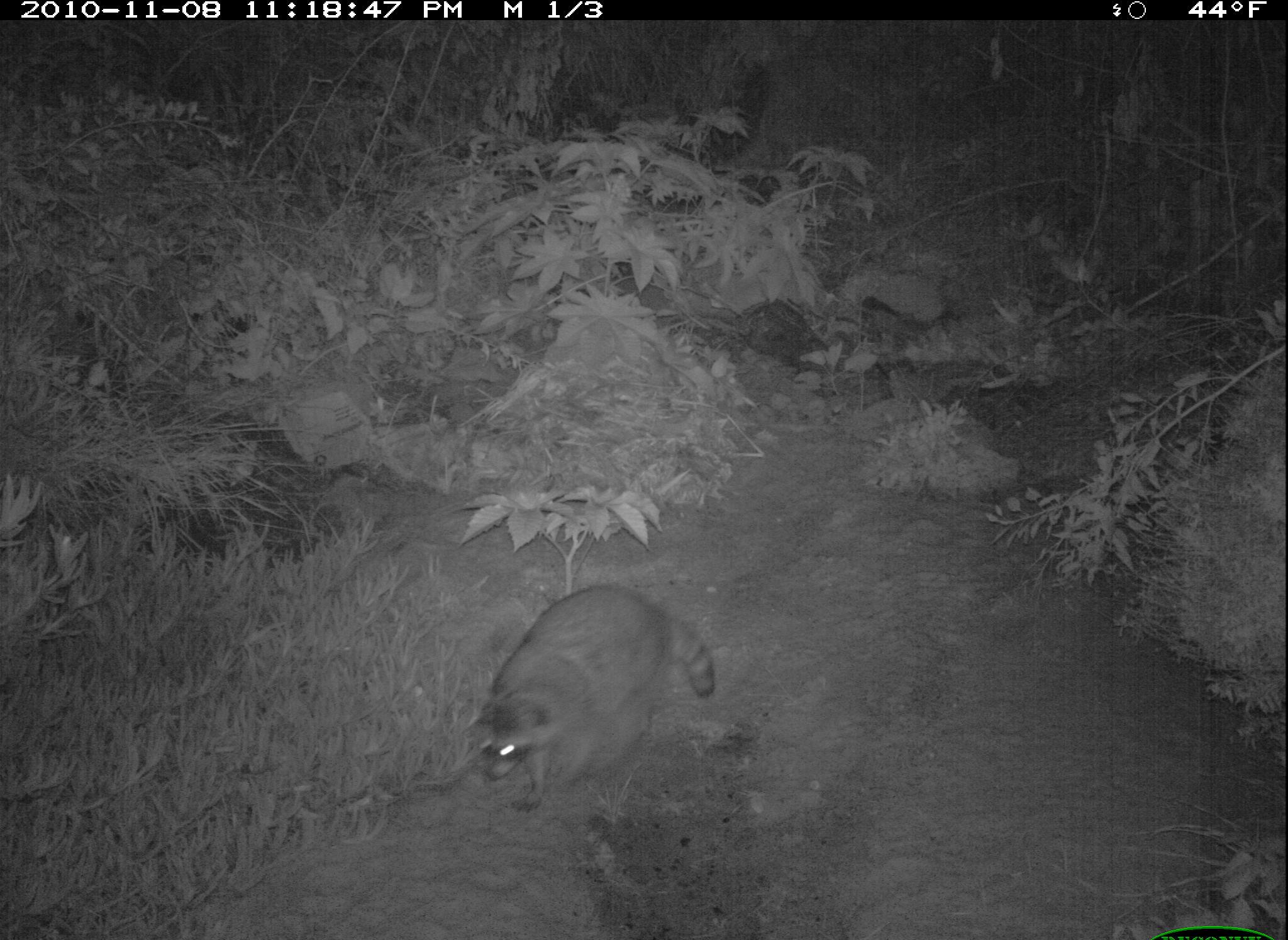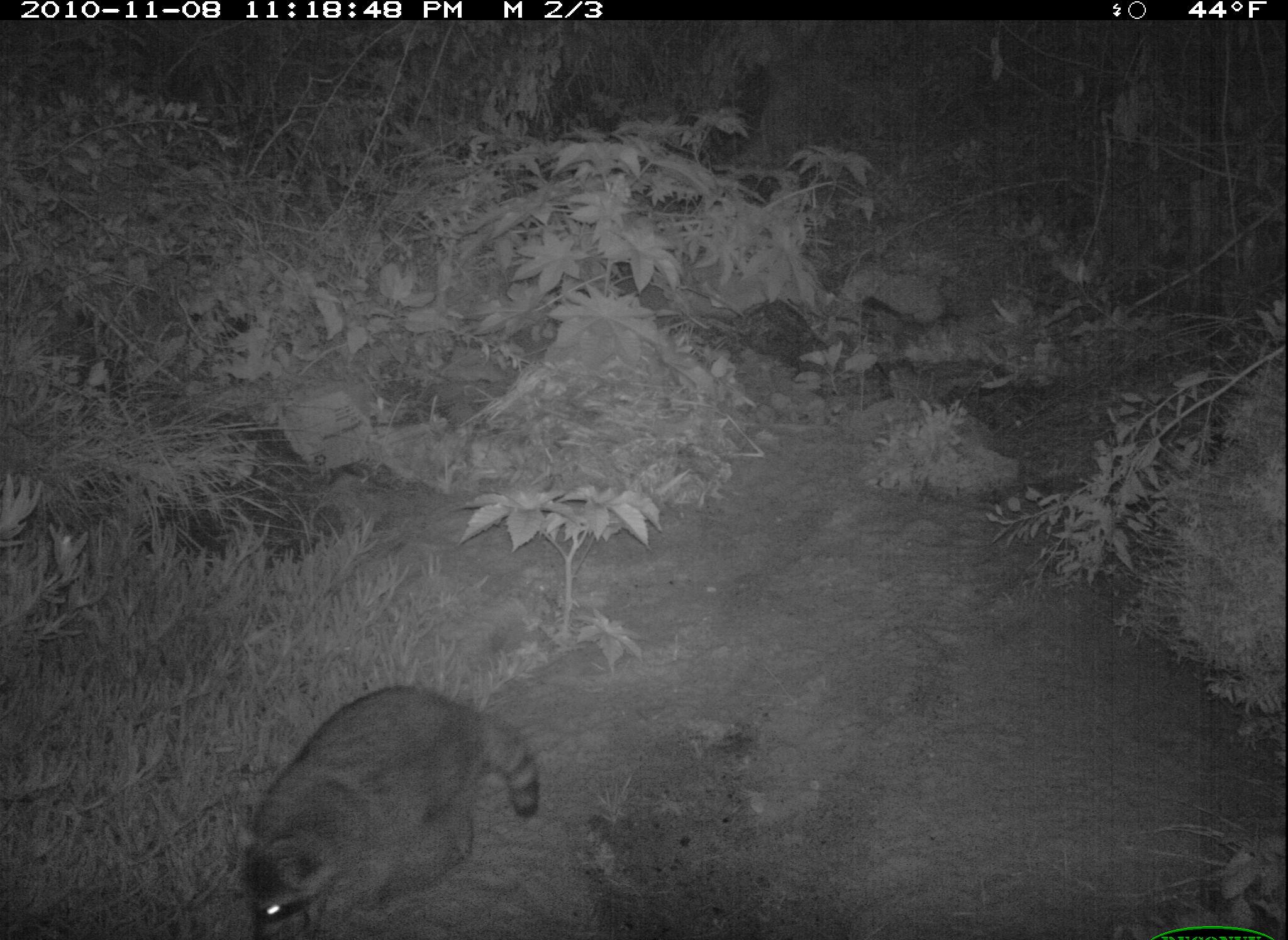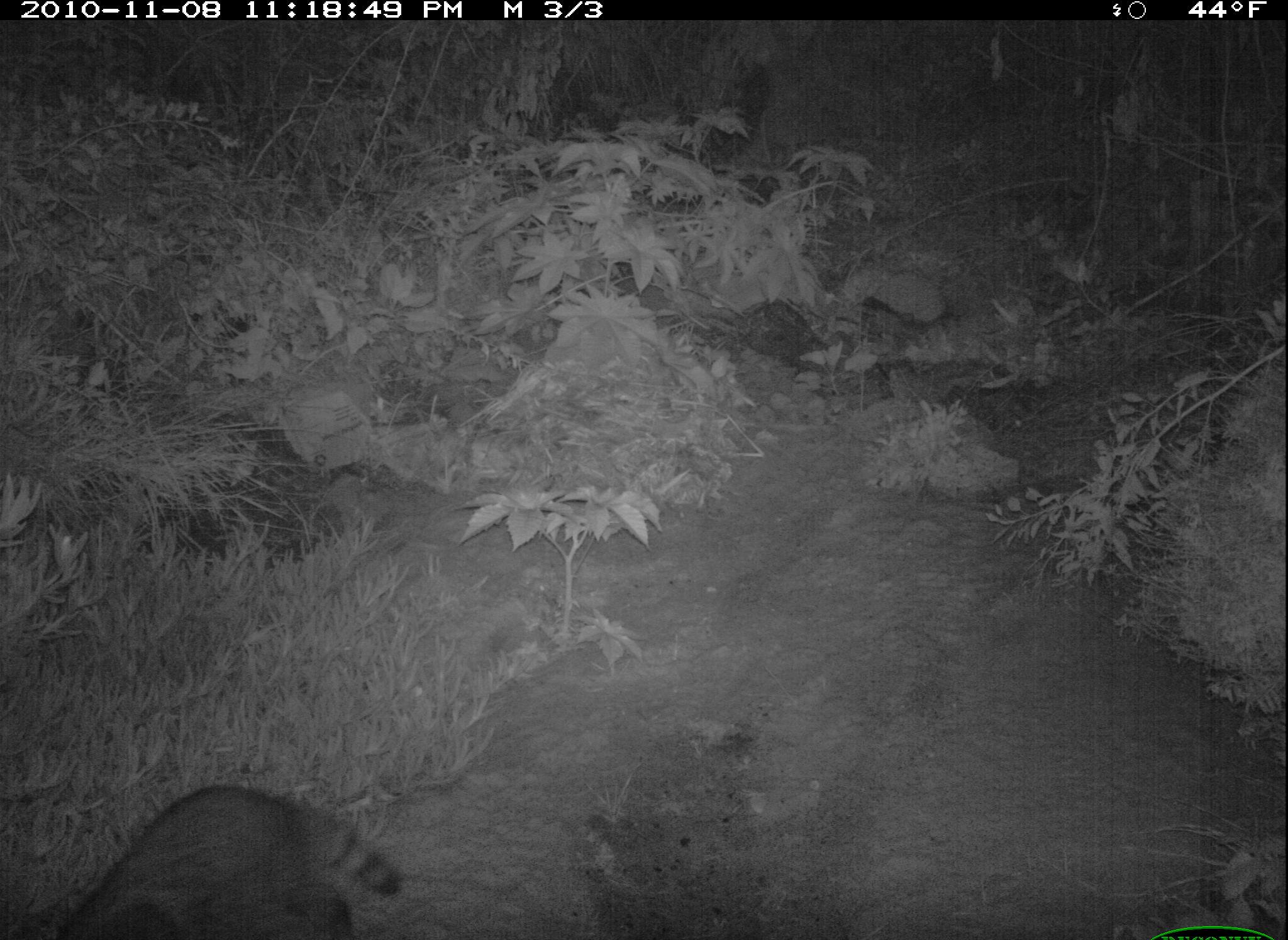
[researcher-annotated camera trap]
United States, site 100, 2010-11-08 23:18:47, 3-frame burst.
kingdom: Animalia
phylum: Chordata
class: Mammalia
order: Carnivora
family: Procyonidae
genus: Procyon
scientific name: Procyon lotor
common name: raccoon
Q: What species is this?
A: Raccoon (Procyon lotor).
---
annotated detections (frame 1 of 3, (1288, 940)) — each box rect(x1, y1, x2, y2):
raccoon: rect(459, 578, 737, 817)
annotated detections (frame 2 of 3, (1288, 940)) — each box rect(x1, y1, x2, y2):
raccoon: rect(227, 675, 546, 940)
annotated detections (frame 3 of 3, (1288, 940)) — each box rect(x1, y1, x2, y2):
raccoon: rect(47, 747, 469, 940)